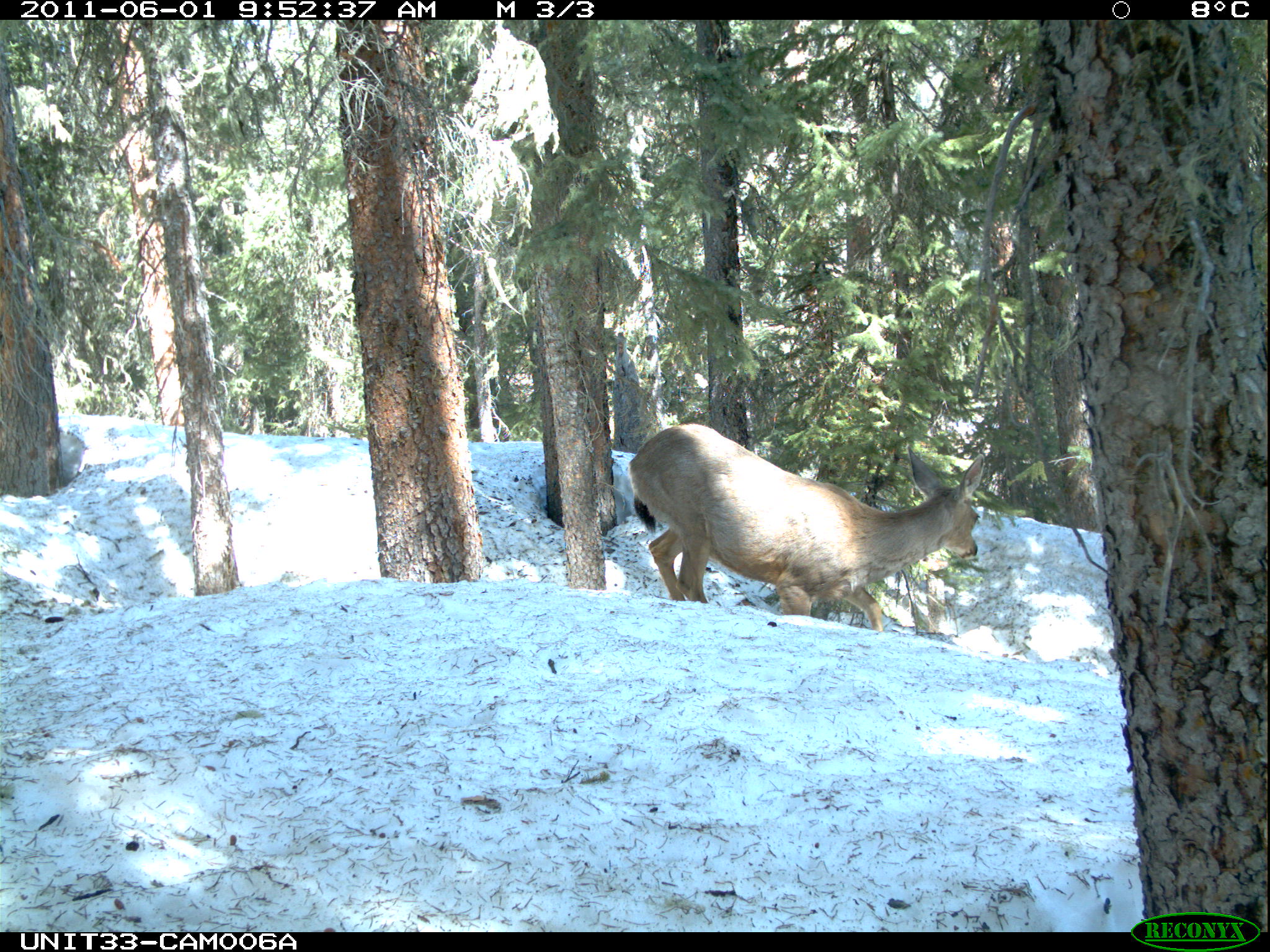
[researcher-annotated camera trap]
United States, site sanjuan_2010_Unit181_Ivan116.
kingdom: Animalia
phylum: Chordata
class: Mammalia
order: Artiodactyla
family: Cervidae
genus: Odocoileus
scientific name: Odocoileus hemionus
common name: mule deer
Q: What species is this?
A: Odocoileus hemionus (mule deer).